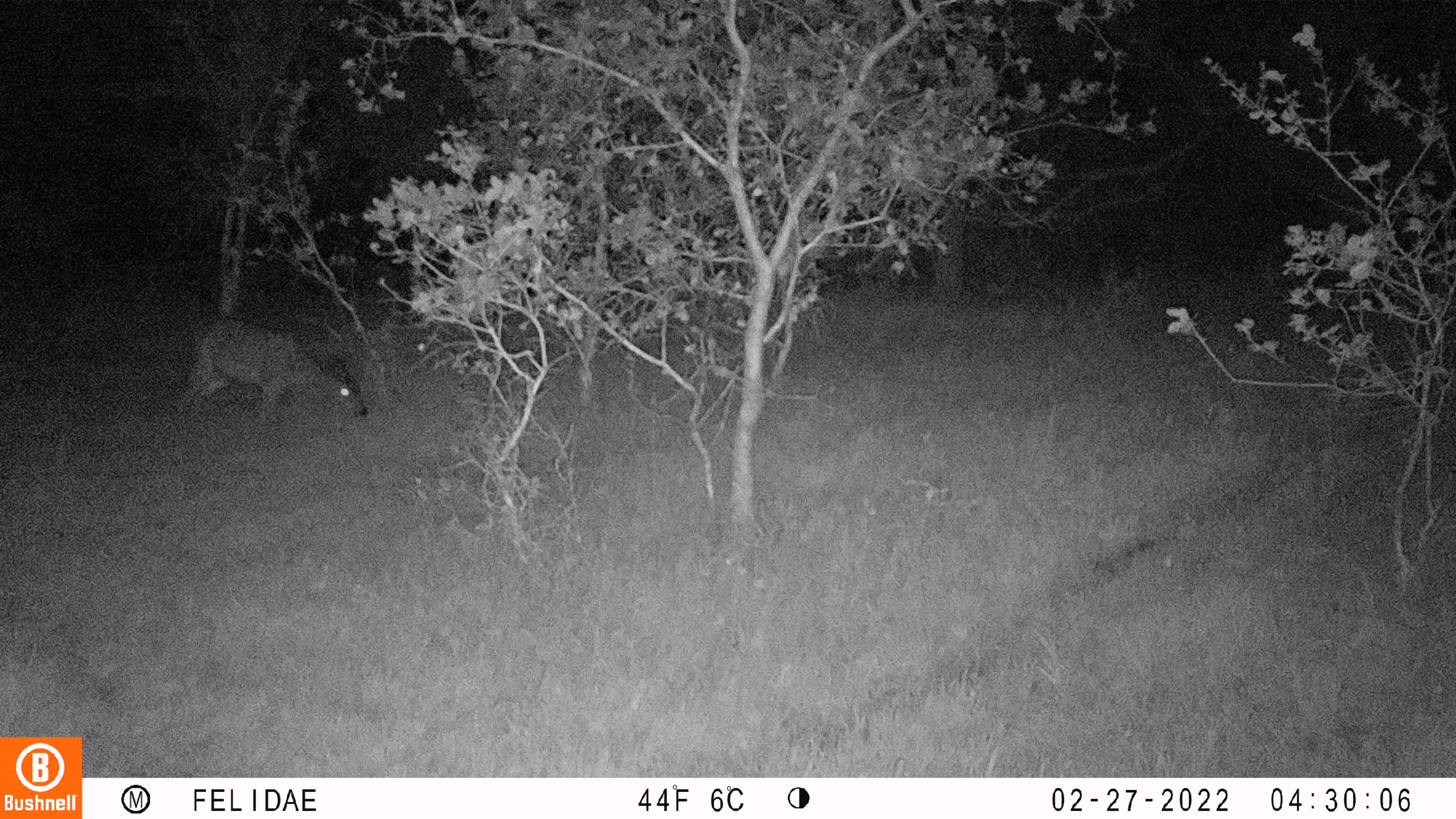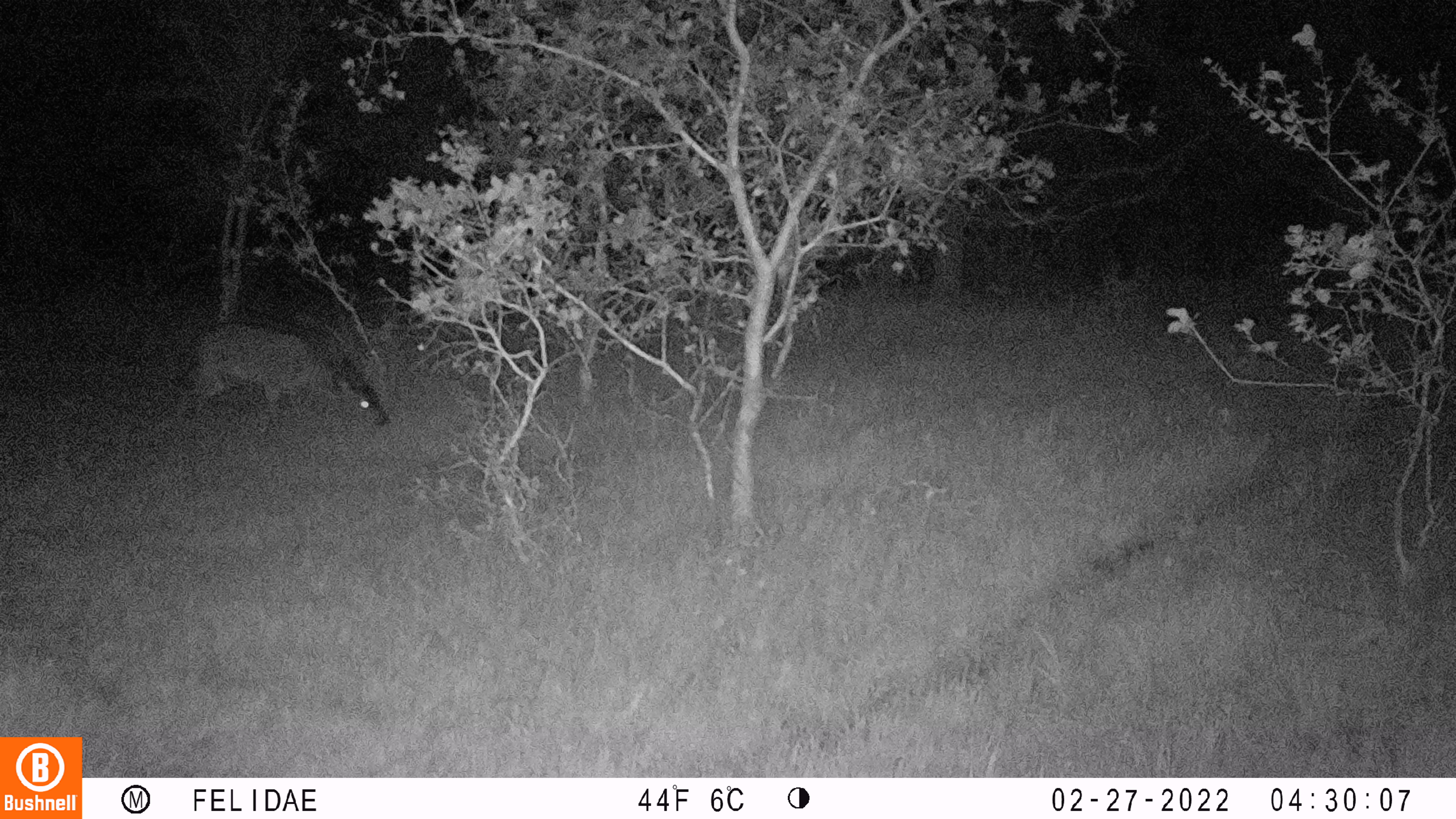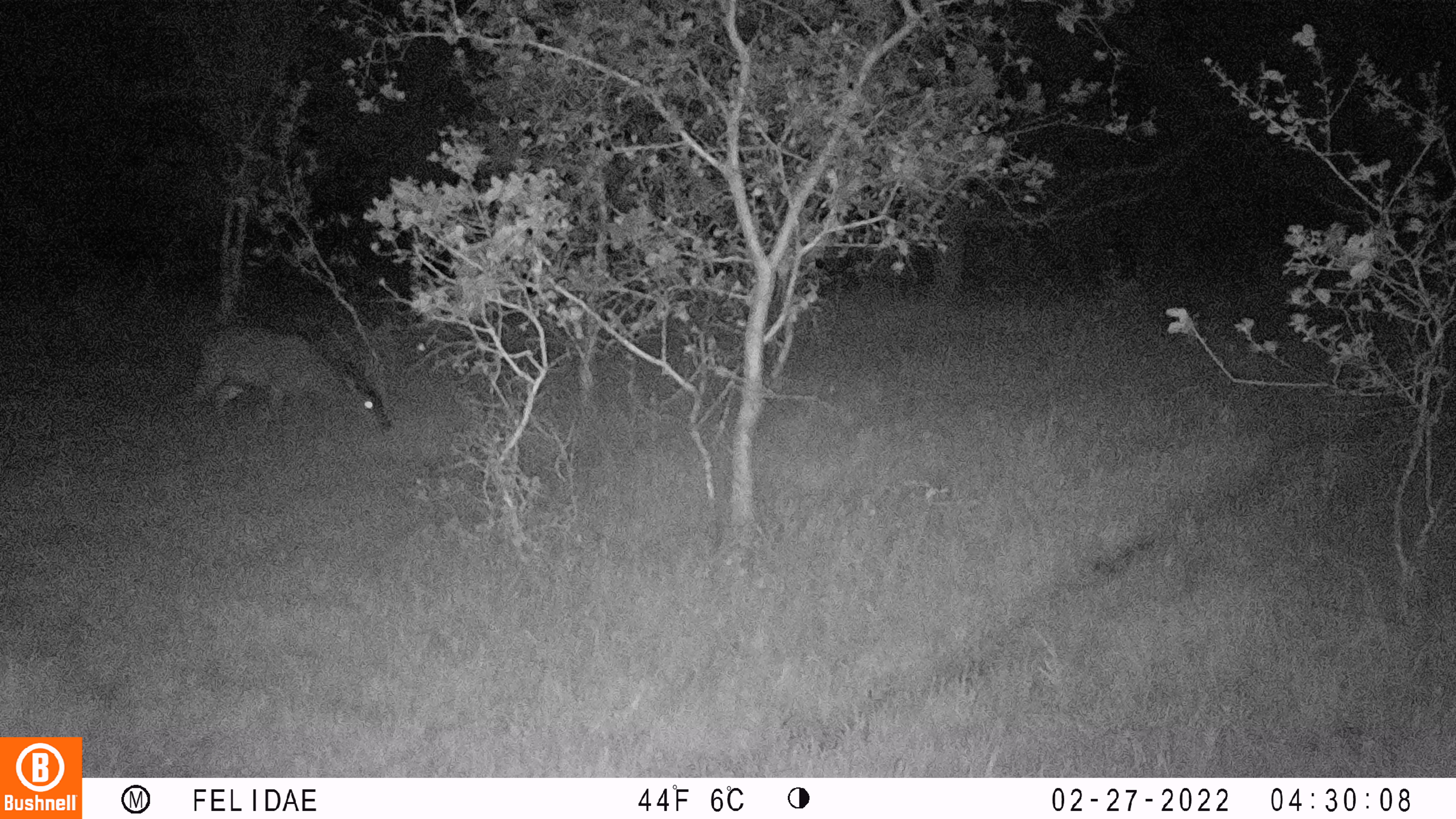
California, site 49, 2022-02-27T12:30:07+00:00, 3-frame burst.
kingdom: Animalia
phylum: Chordata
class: Mammalia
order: Artiodactyla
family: Cervidae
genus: Odocoileus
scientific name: Odocoileus hemionus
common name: mule deer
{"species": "mule deer (Odocoileus hemionus)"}